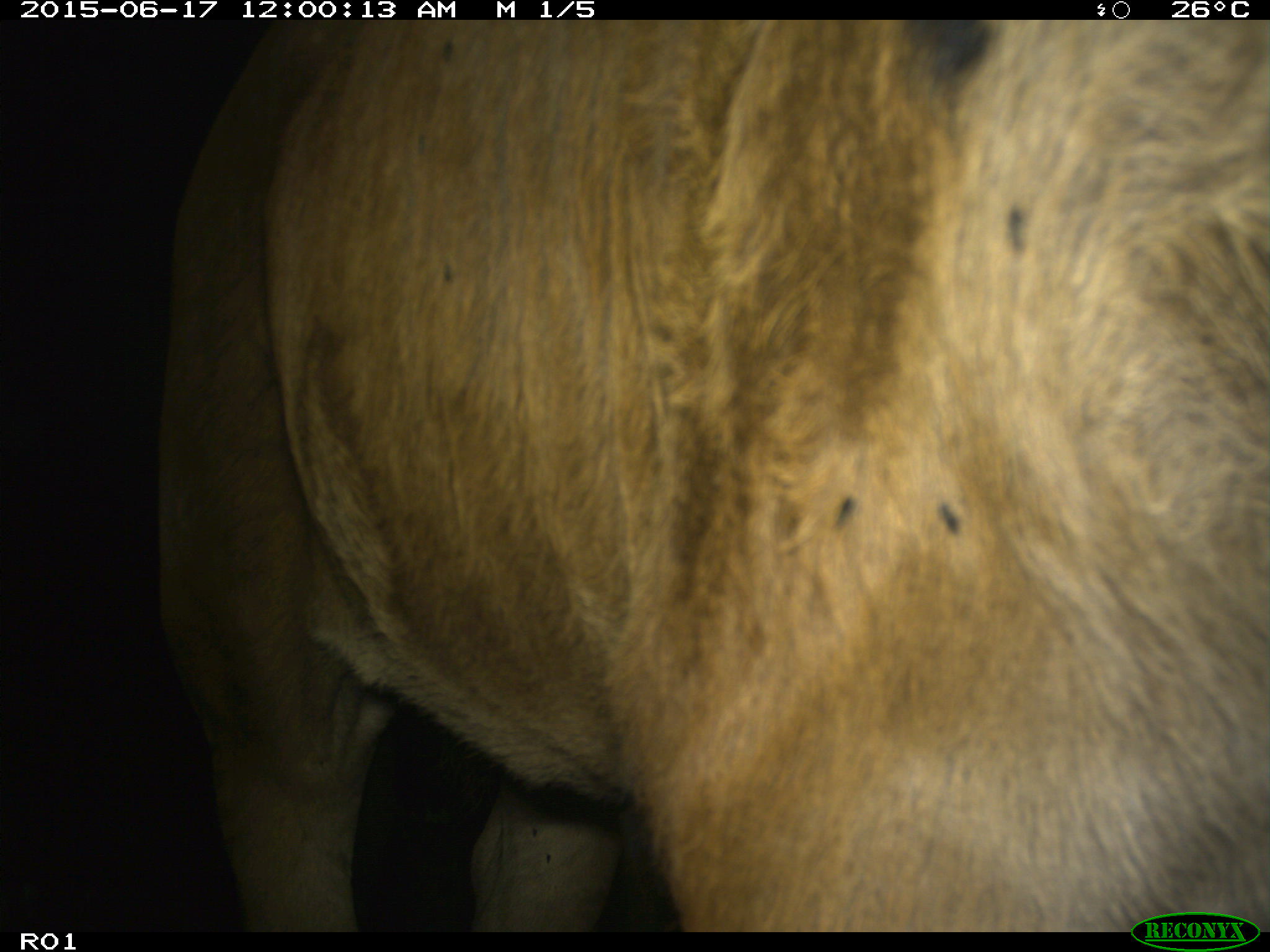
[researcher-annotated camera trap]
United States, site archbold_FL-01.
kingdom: Animalia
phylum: Chordata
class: Mammalia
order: Artiodactyla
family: Bovidae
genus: Bos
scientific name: Bos taurus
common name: domestic cow